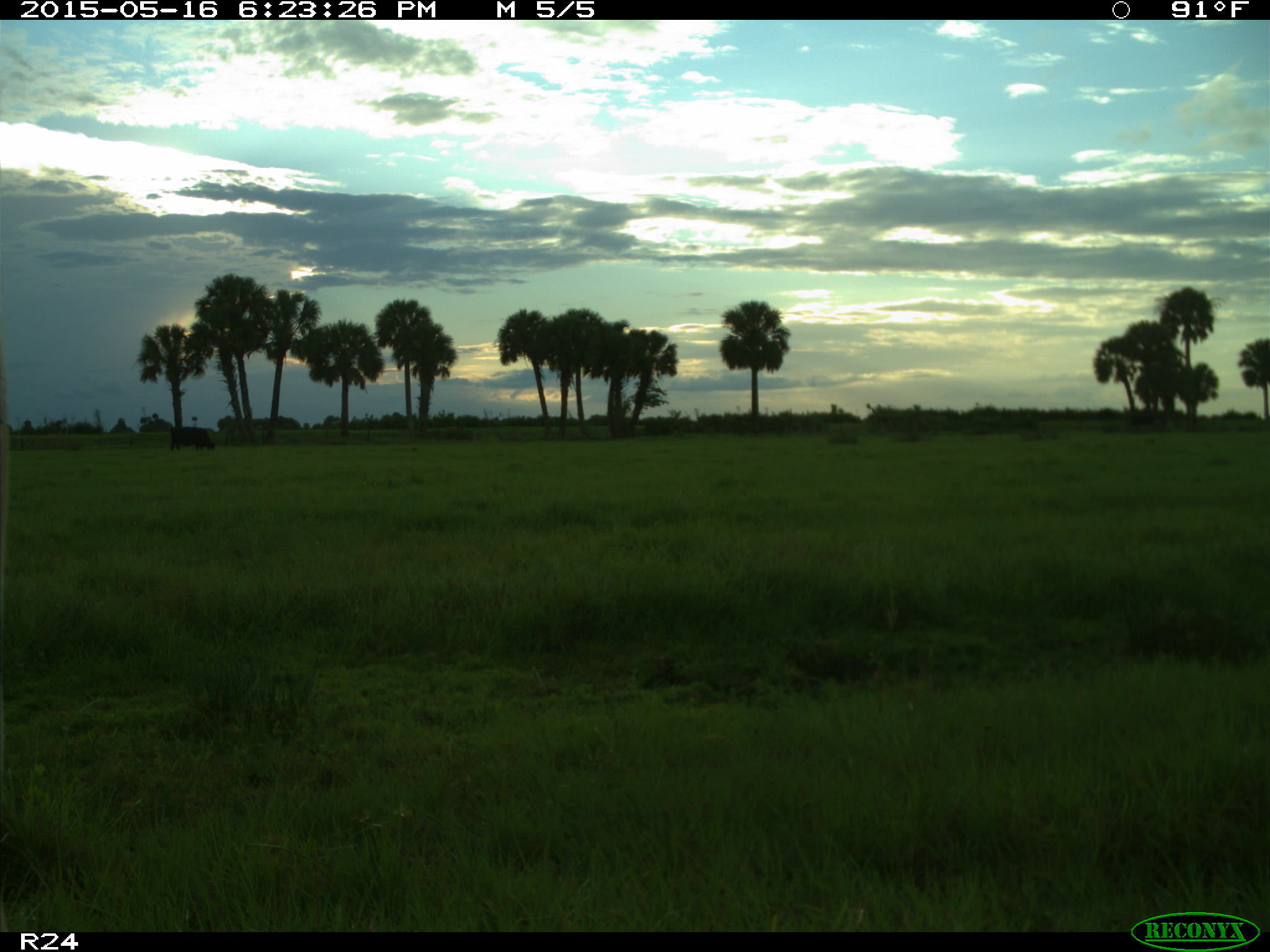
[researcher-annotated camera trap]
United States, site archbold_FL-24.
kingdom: Animalia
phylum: Chordata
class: Mammalia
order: Artiodactyla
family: Bovidae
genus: Bos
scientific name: Bos taurus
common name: domestic cow